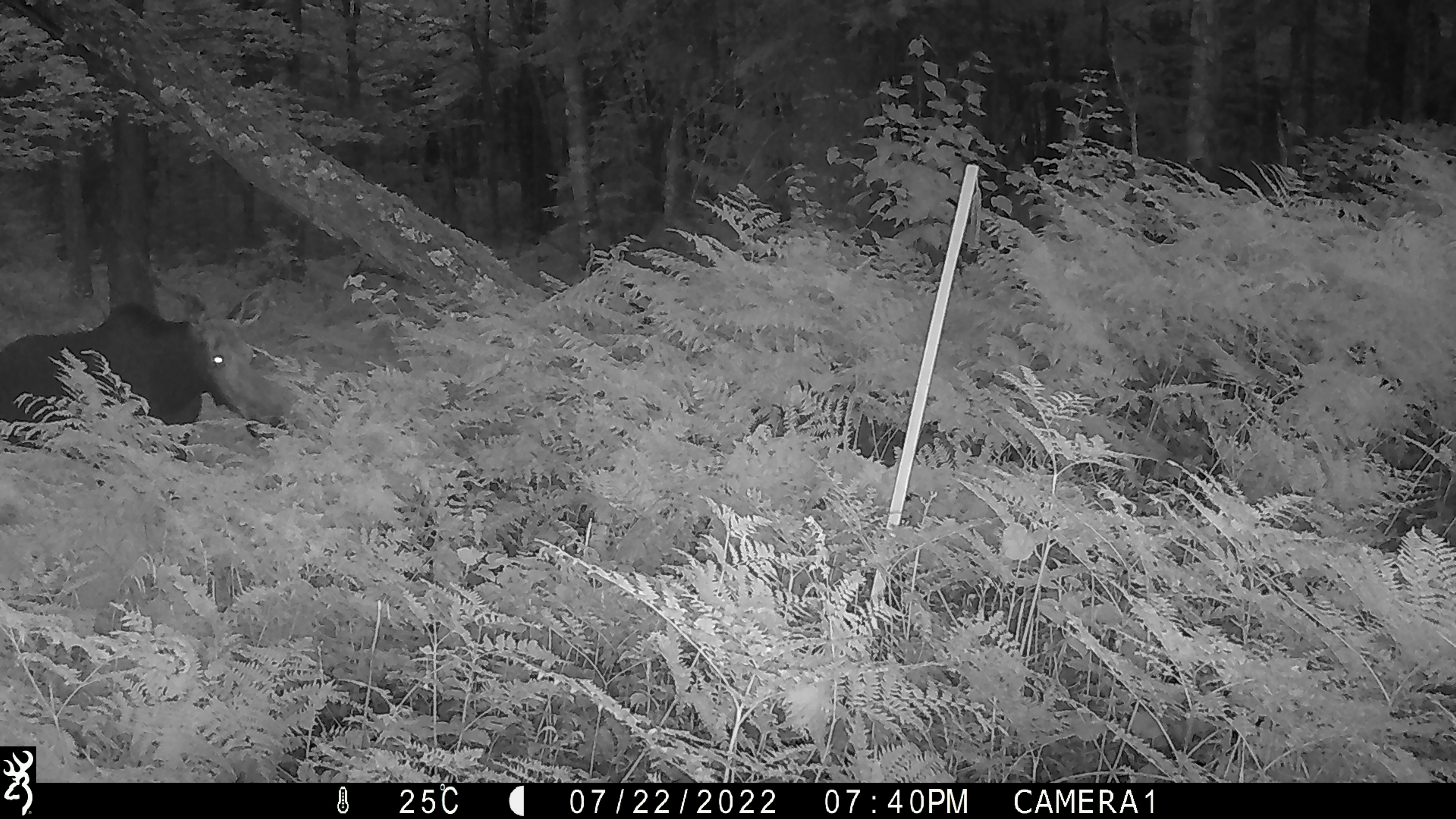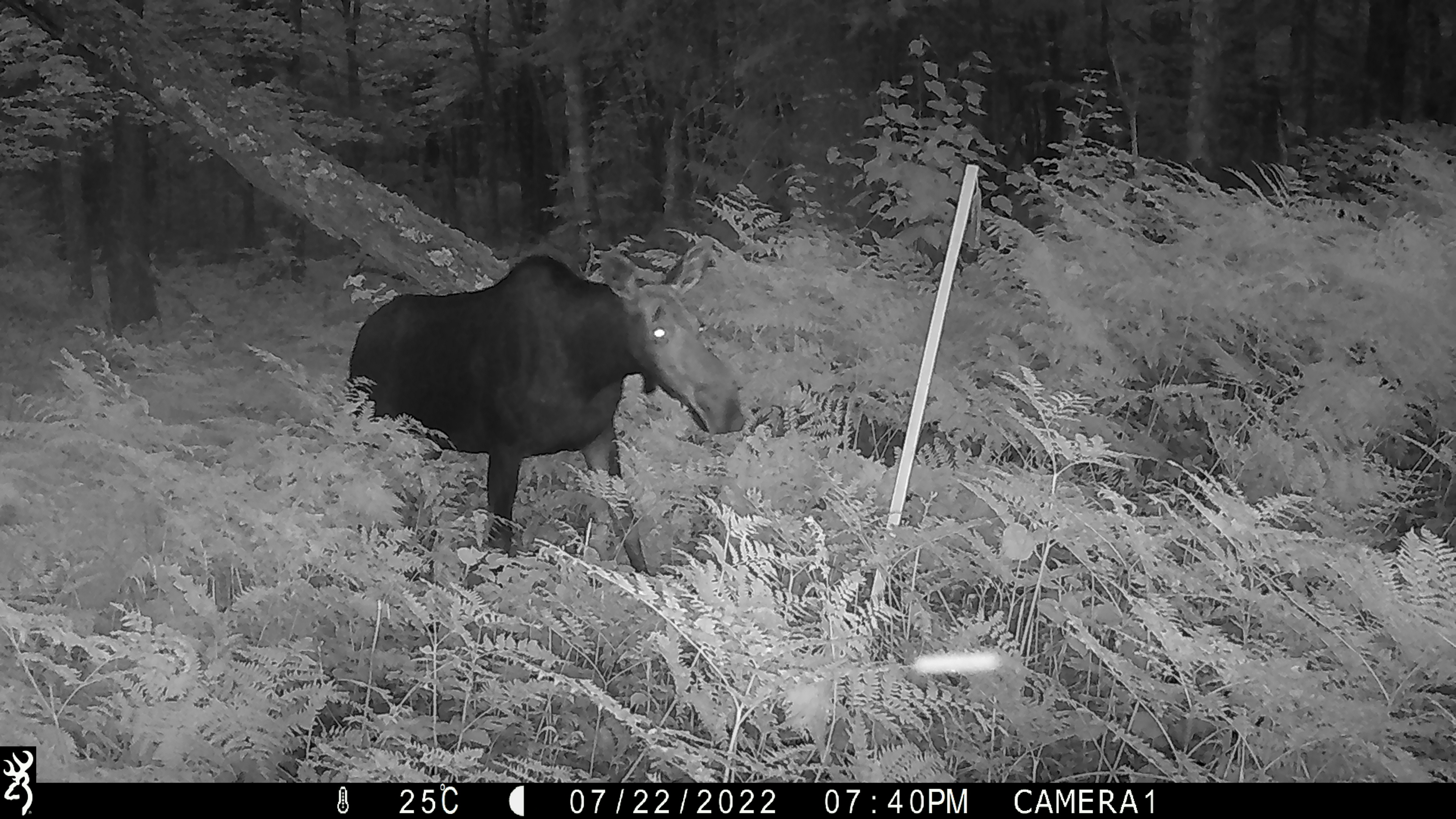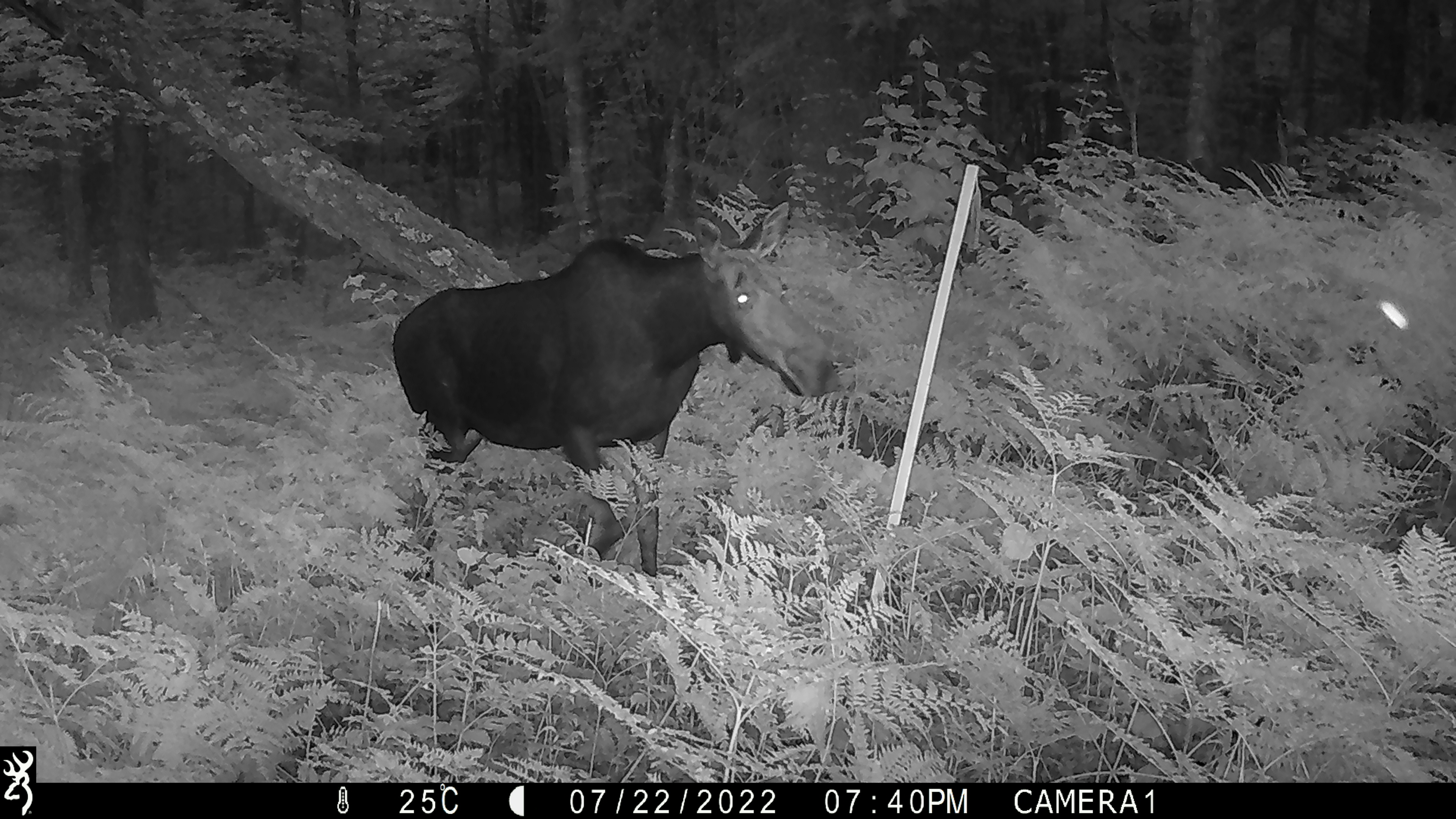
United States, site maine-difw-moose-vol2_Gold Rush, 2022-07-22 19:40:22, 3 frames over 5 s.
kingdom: Animalia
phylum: Chordata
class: Mammalia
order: Artiodactyla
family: Cervidae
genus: Alces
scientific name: Alces alces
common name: moose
Moose (Alces alces).